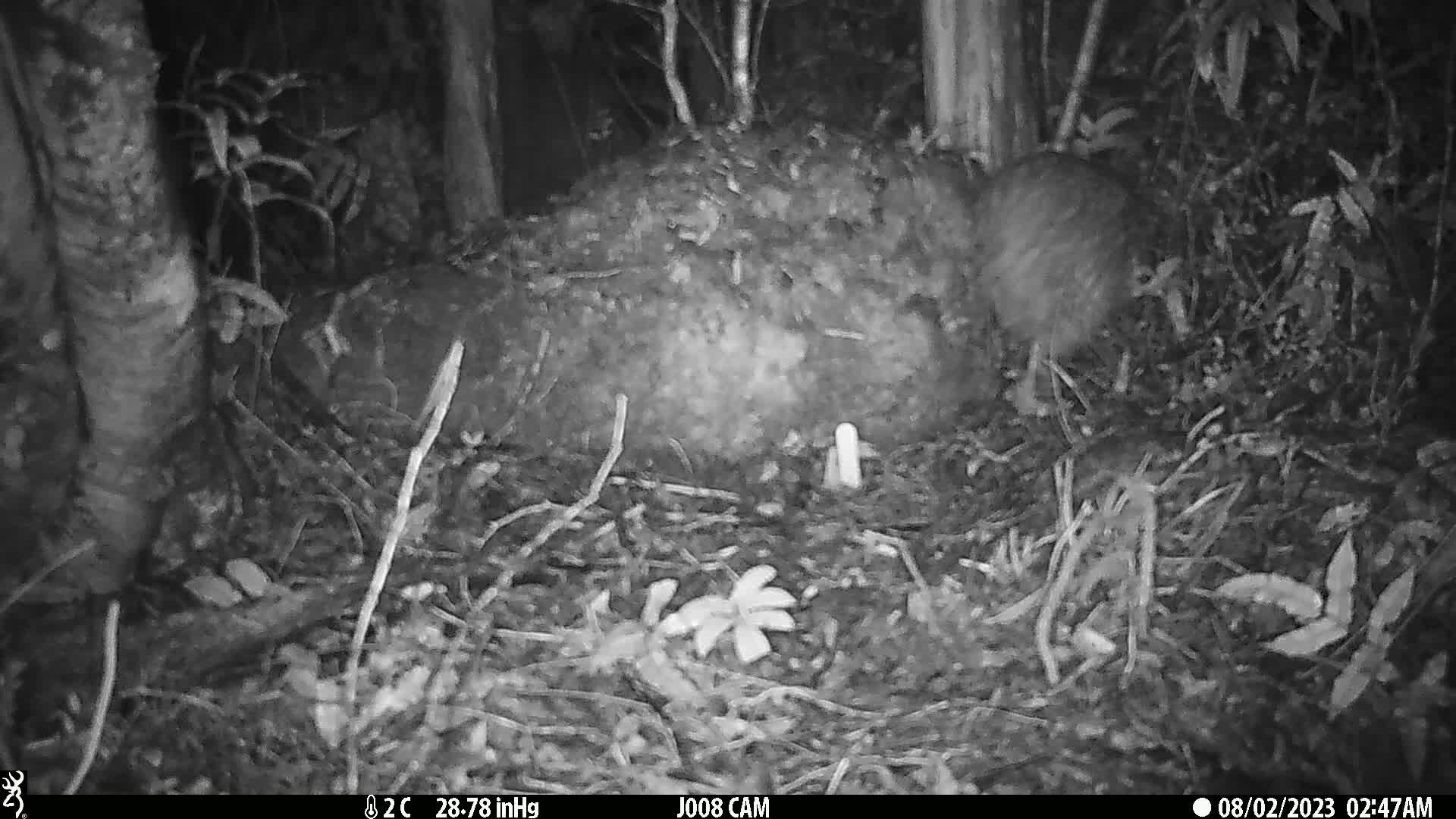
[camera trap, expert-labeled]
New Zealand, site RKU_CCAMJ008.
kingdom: Animalia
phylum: Chordata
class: Aves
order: Apterygiformes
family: Apterygidae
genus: Apteryx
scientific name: Apteryx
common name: kiwi